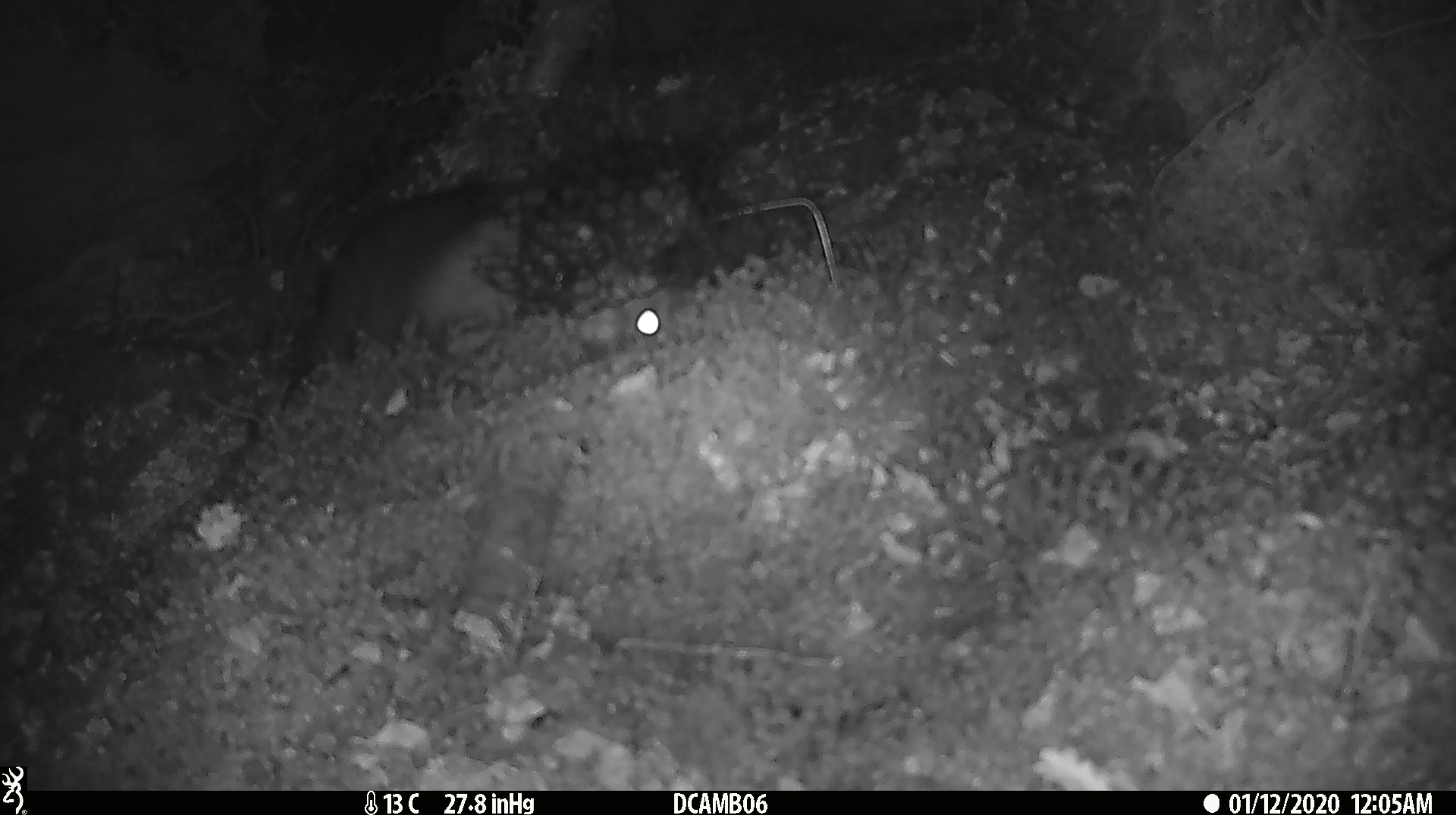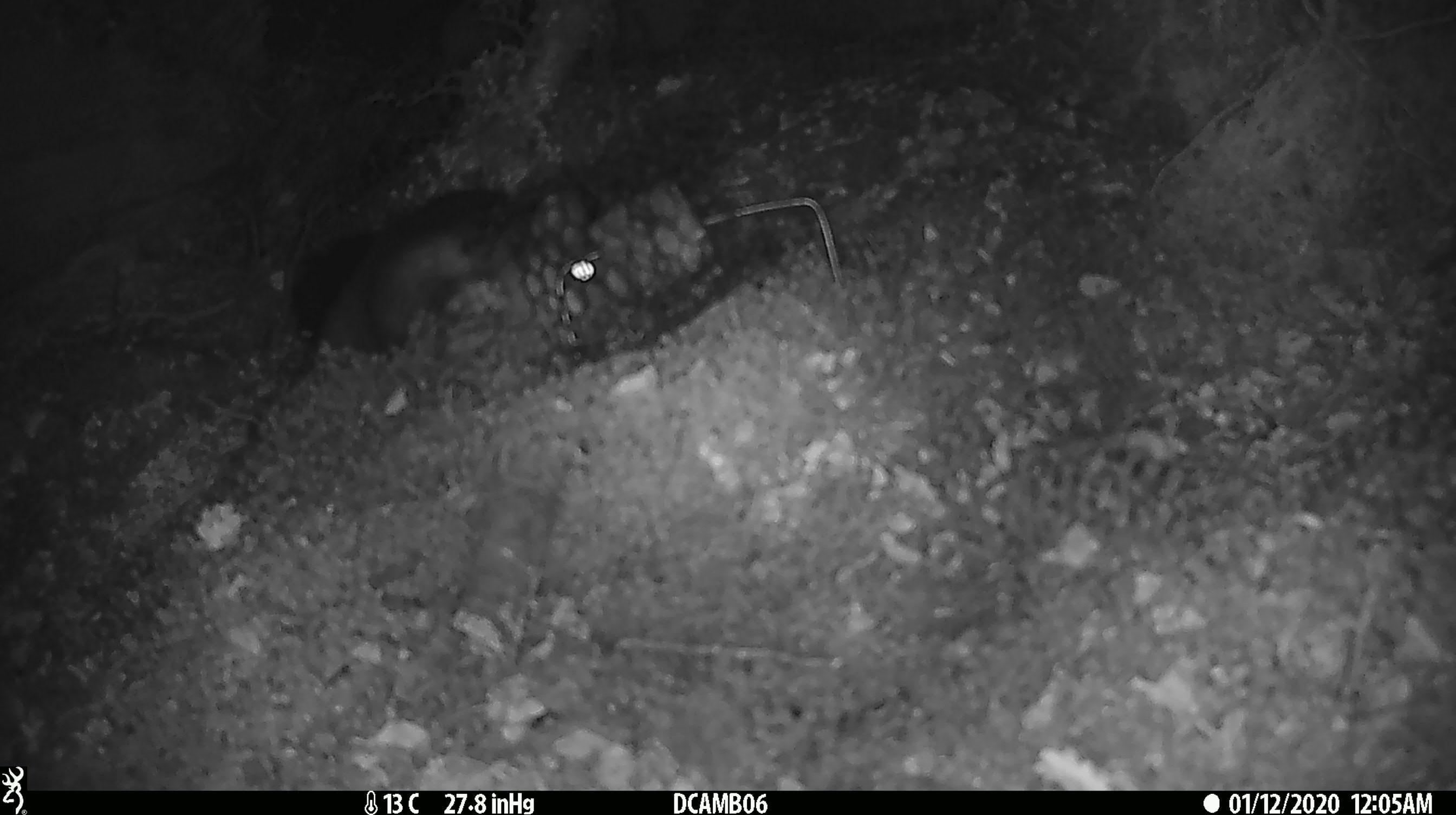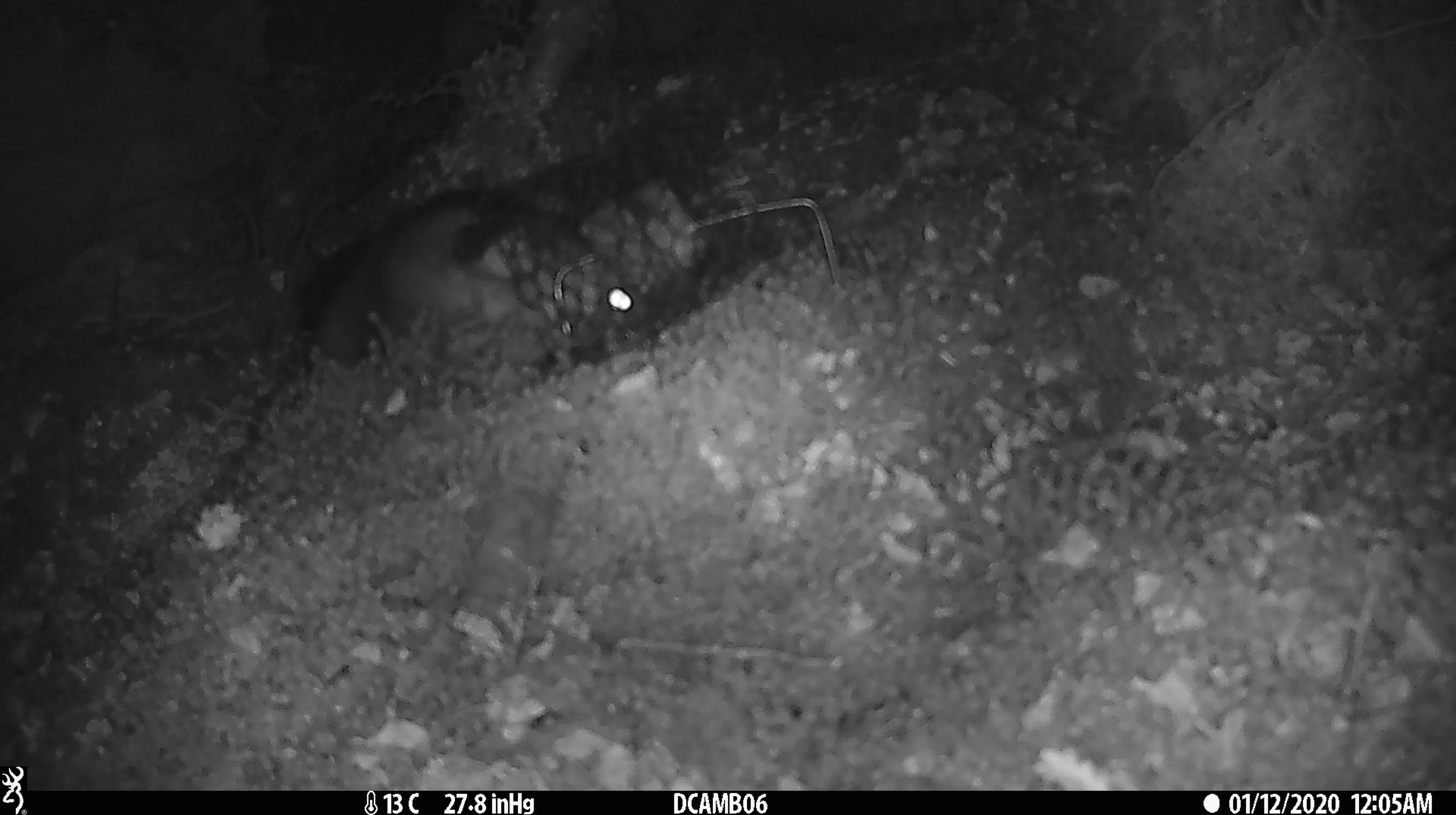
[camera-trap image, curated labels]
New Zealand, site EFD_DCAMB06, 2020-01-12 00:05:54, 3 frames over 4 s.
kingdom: Animalia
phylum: Chordata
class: Mammalia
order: Diprotodontia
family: Phalangeridae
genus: Trichosurus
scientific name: Trichosurus vulpecula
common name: common brushtail possum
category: possum